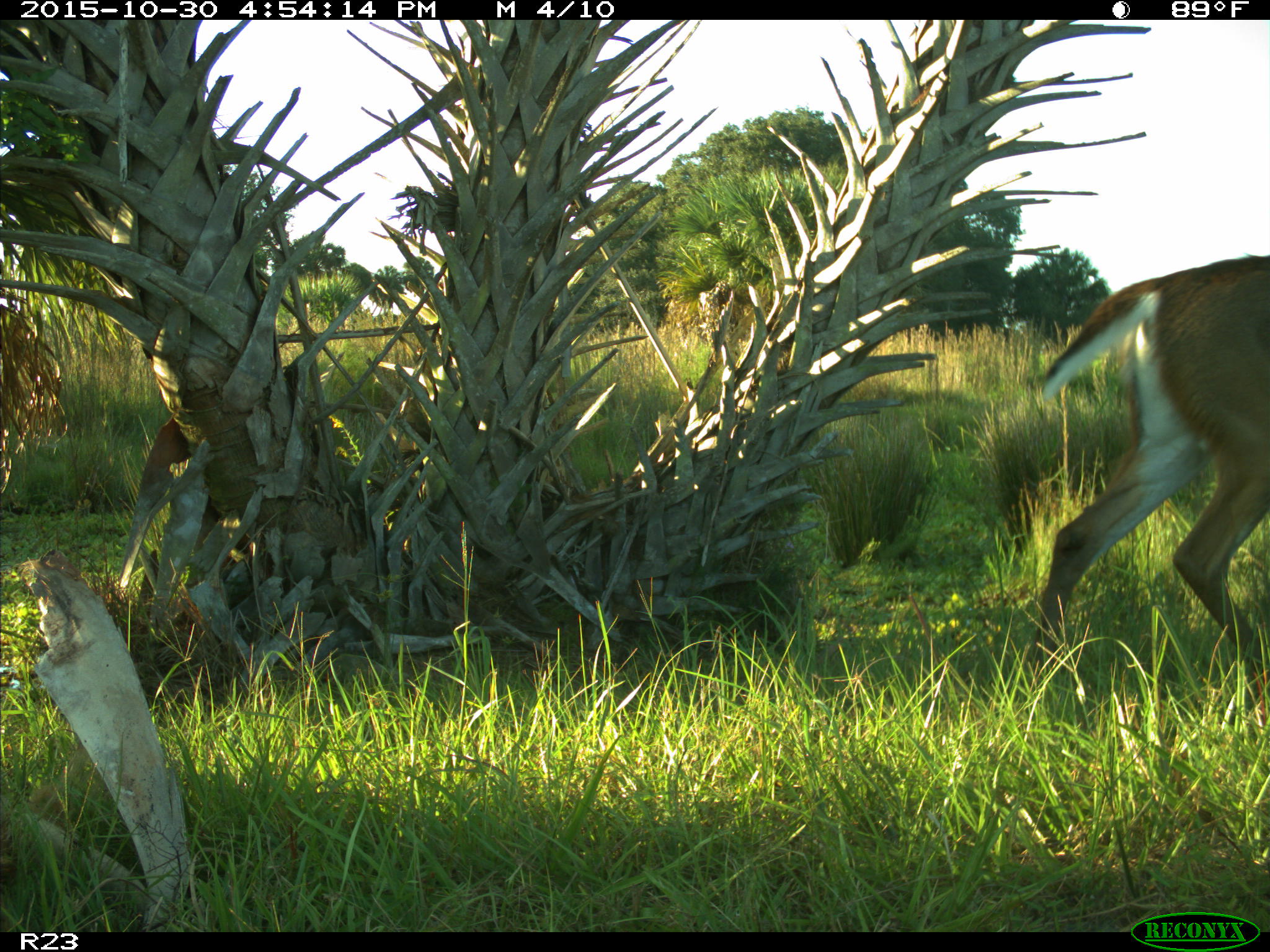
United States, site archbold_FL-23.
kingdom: Animalia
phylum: Chordata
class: Mammalia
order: Artiodactyla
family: Cervidae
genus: Odocoileus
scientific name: Odocoileus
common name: deer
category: unidentified deer